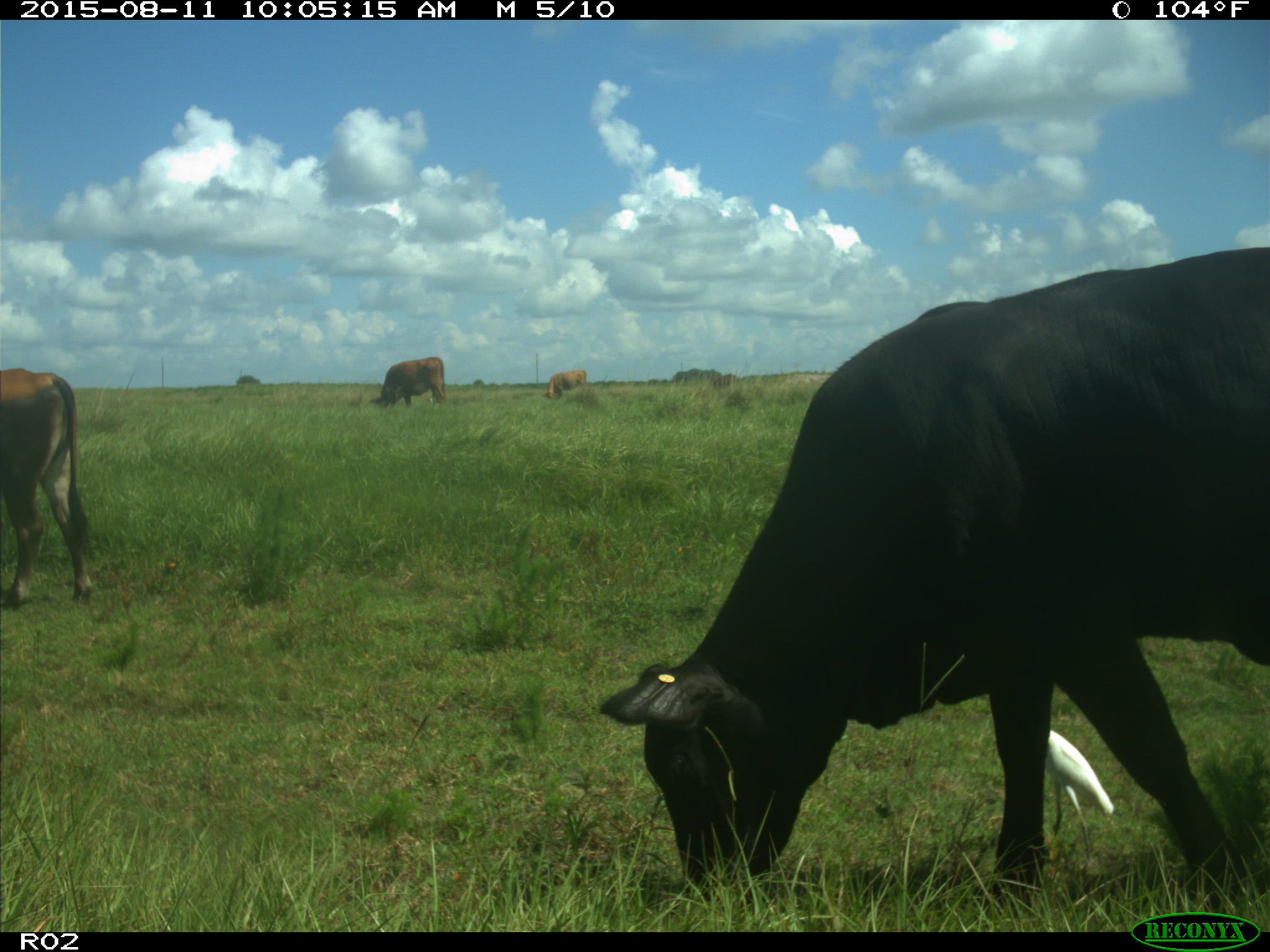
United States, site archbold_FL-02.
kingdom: Animalia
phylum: Chordata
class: Mammalia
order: Artiodactyla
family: Bovidae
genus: Bos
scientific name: Bos taurus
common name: domestic cow